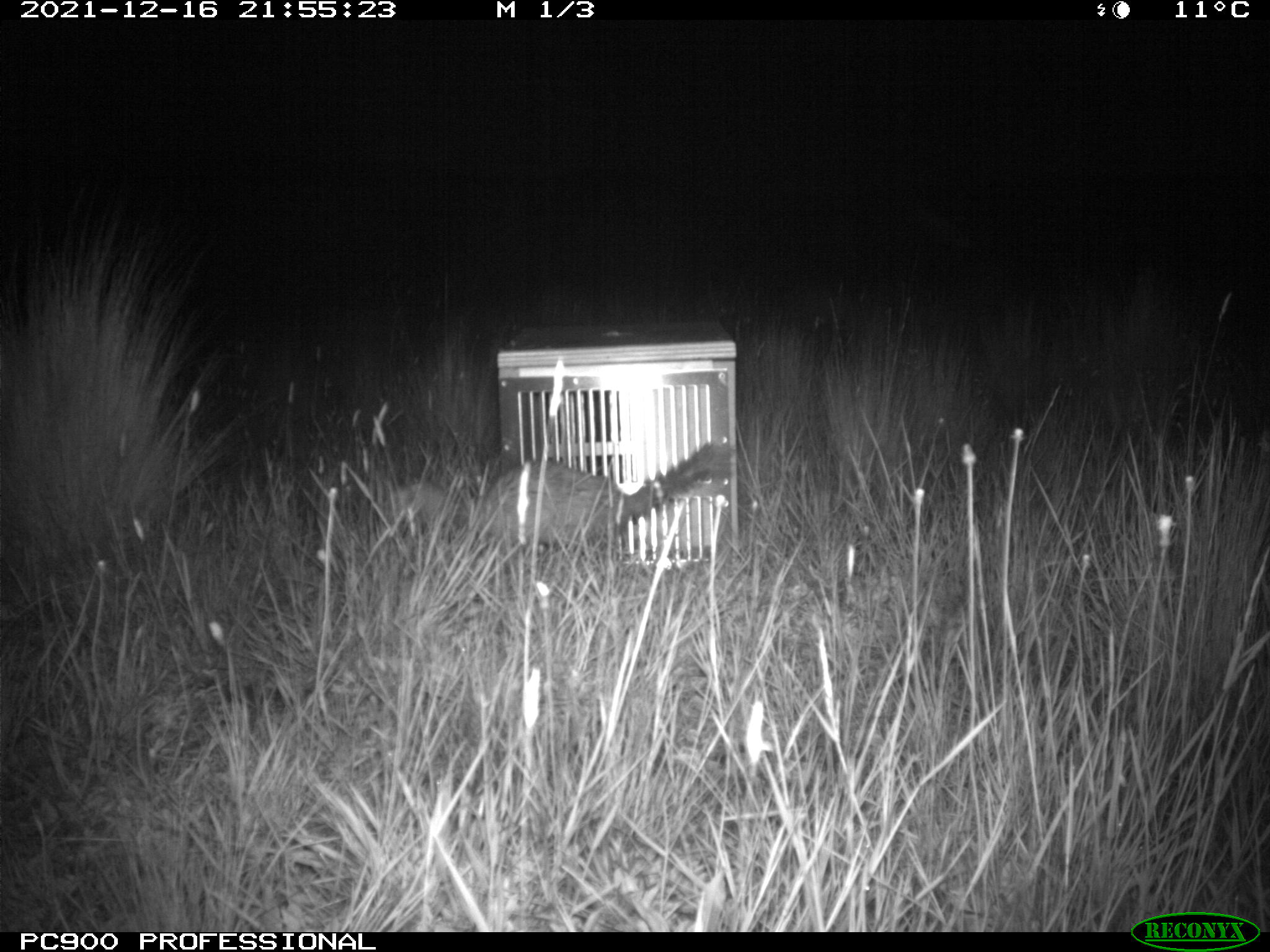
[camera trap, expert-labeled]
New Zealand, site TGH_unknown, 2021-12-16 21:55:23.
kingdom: Animalia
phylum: Chordata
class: Mammalia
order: Carnivora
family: Mustelidae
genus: Mustela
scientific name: Mustela furo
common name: ferret